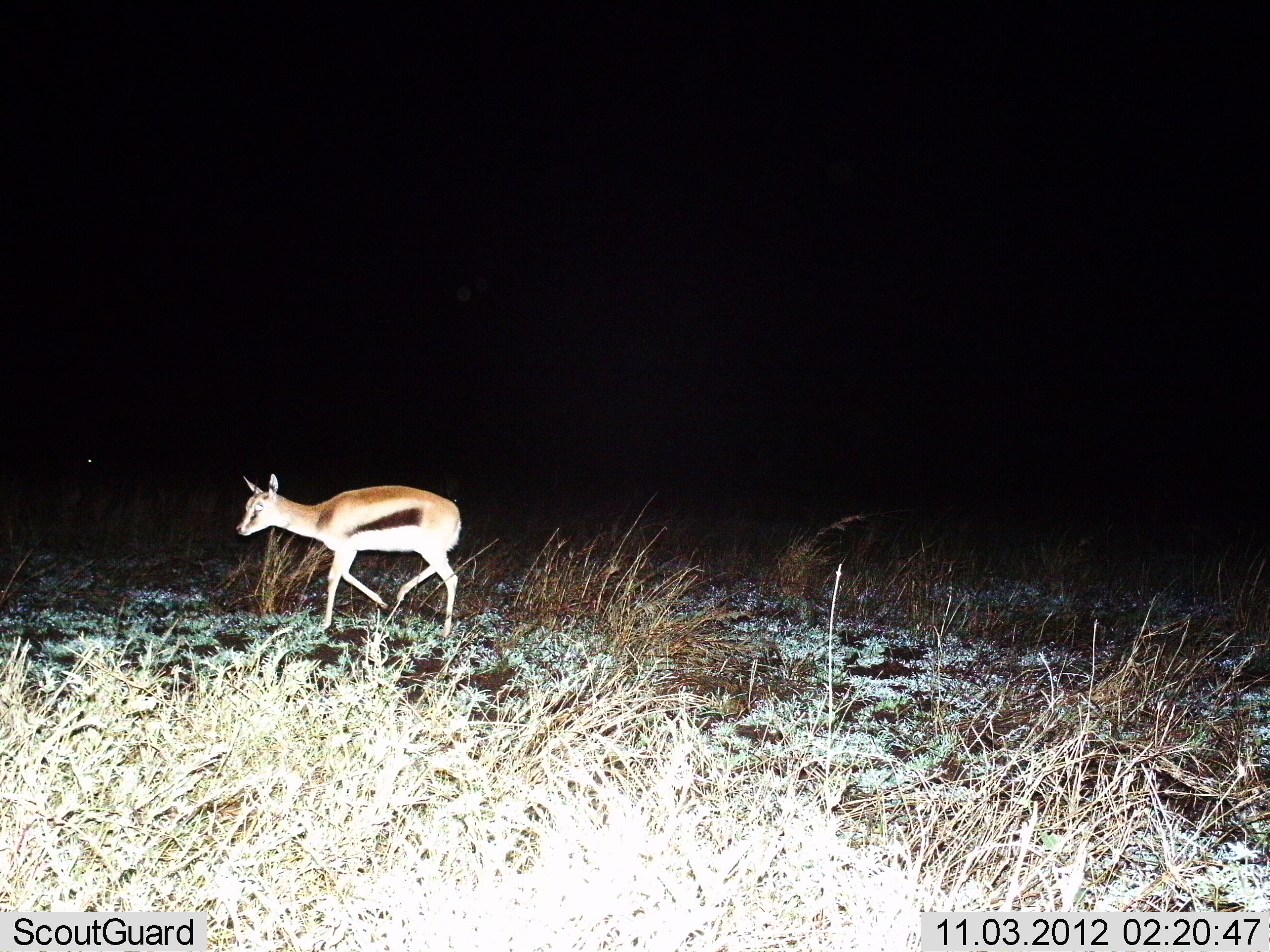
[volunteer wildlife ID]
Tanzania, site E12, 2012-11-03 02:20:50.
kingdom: Animalia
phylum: Chordata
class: Mammalia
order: Artiodactyla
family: Bovidae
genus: Eudorcas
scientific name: Eudorcas thomsonii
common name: thomson's gazelle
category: gazellethomsons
Gazellethomsons (thomson's gazelle) (Eudorcas thomsonii), count 1. Behavior (volunteer vote fractions): standing 10%, resting 0%, moving 90%, interacting 0%. Young present (vote fraction): 0%. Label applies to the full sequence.